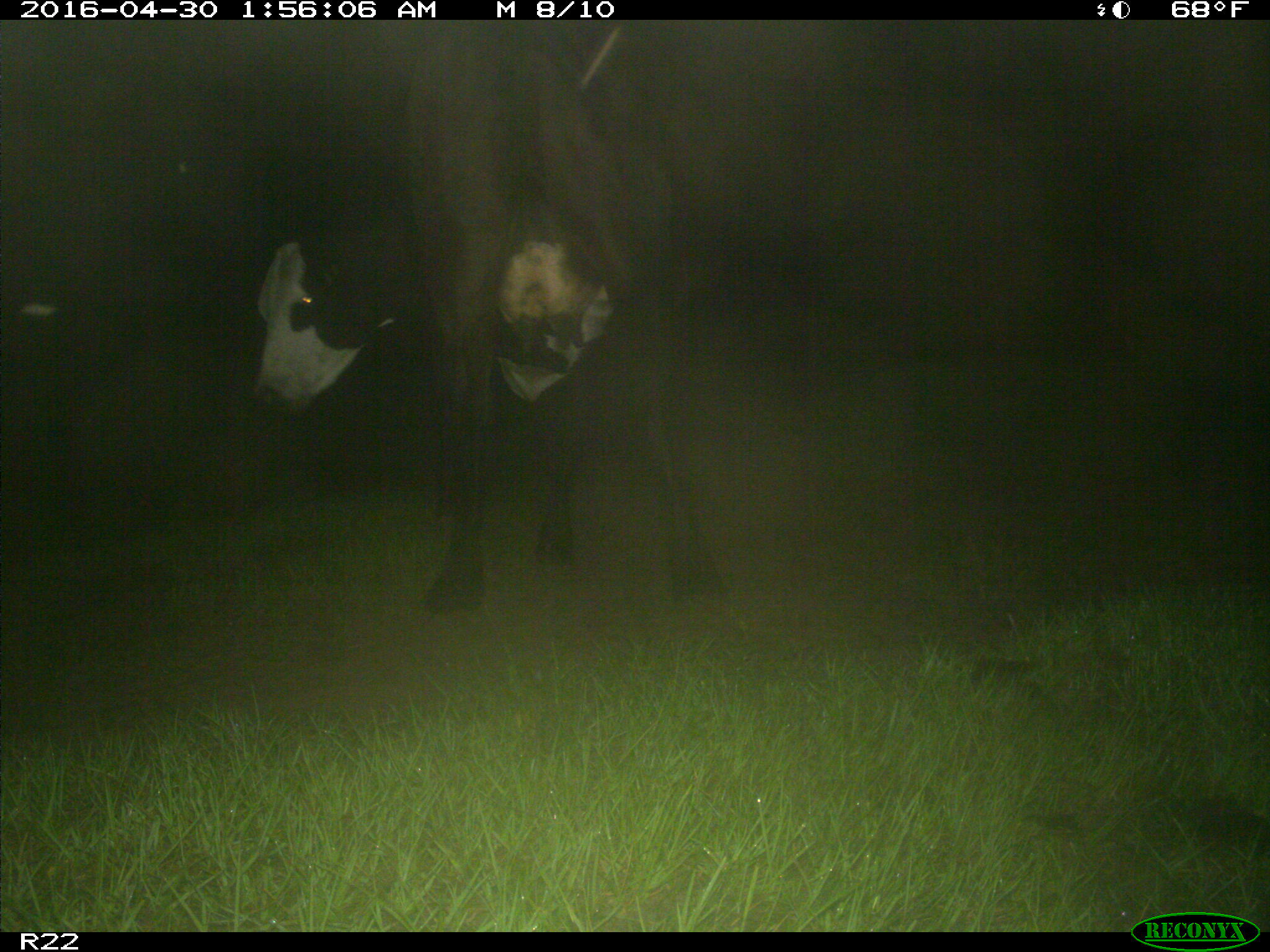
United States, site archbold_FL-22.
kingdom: Animalia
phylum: Chordata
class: Mammalia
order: Artiodactyla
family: Bovidae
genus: Bos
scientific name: Bos taurus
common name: domestic cow